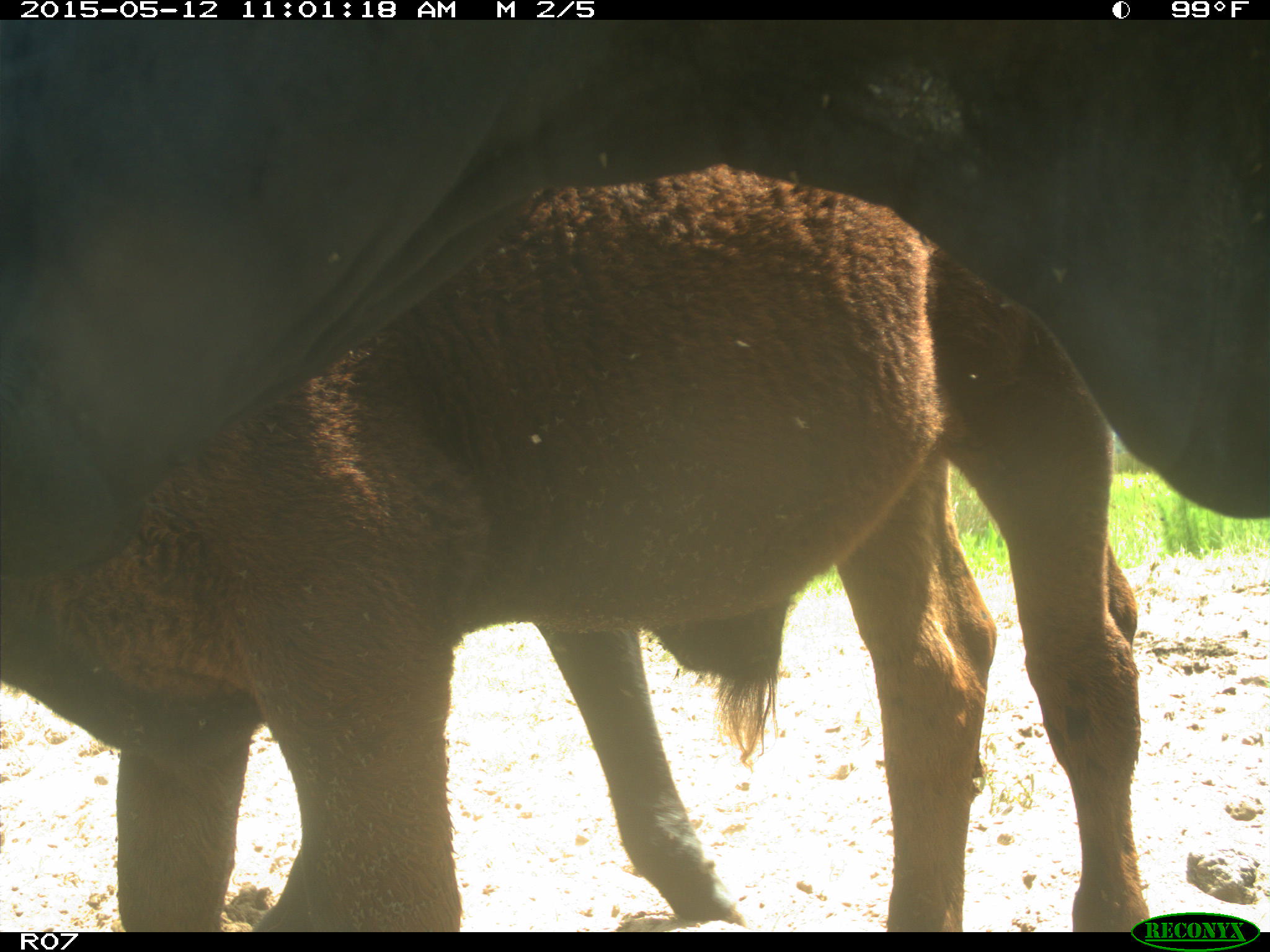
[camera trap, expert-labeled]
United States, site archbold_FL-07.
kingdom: Animalia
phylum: Chordata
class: Mammalia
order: Artiodactyla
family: Bovidae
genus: Bos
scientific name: Bos taurus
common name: domestic cow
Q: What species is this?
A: Bos taurus (domestic cow).